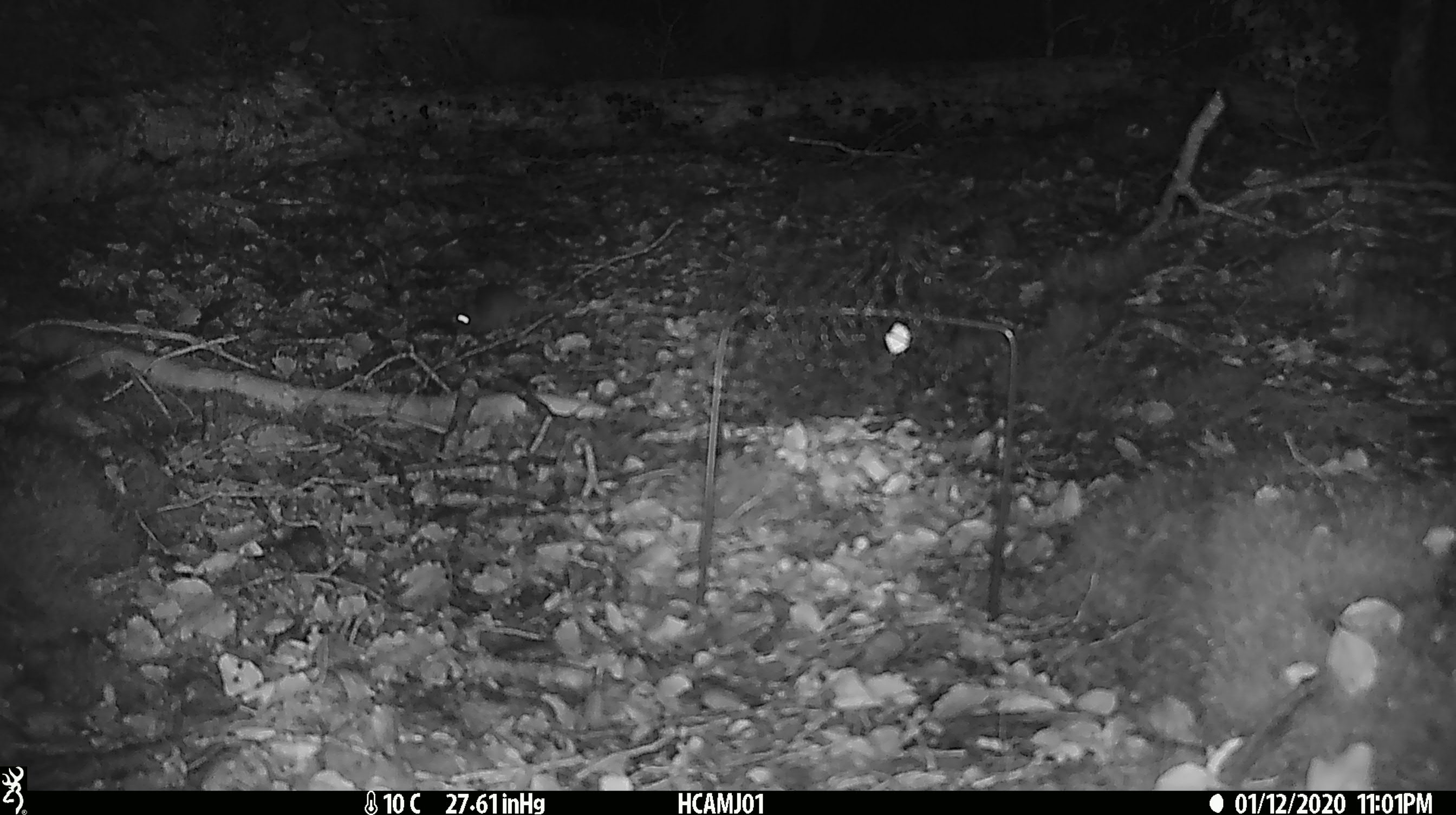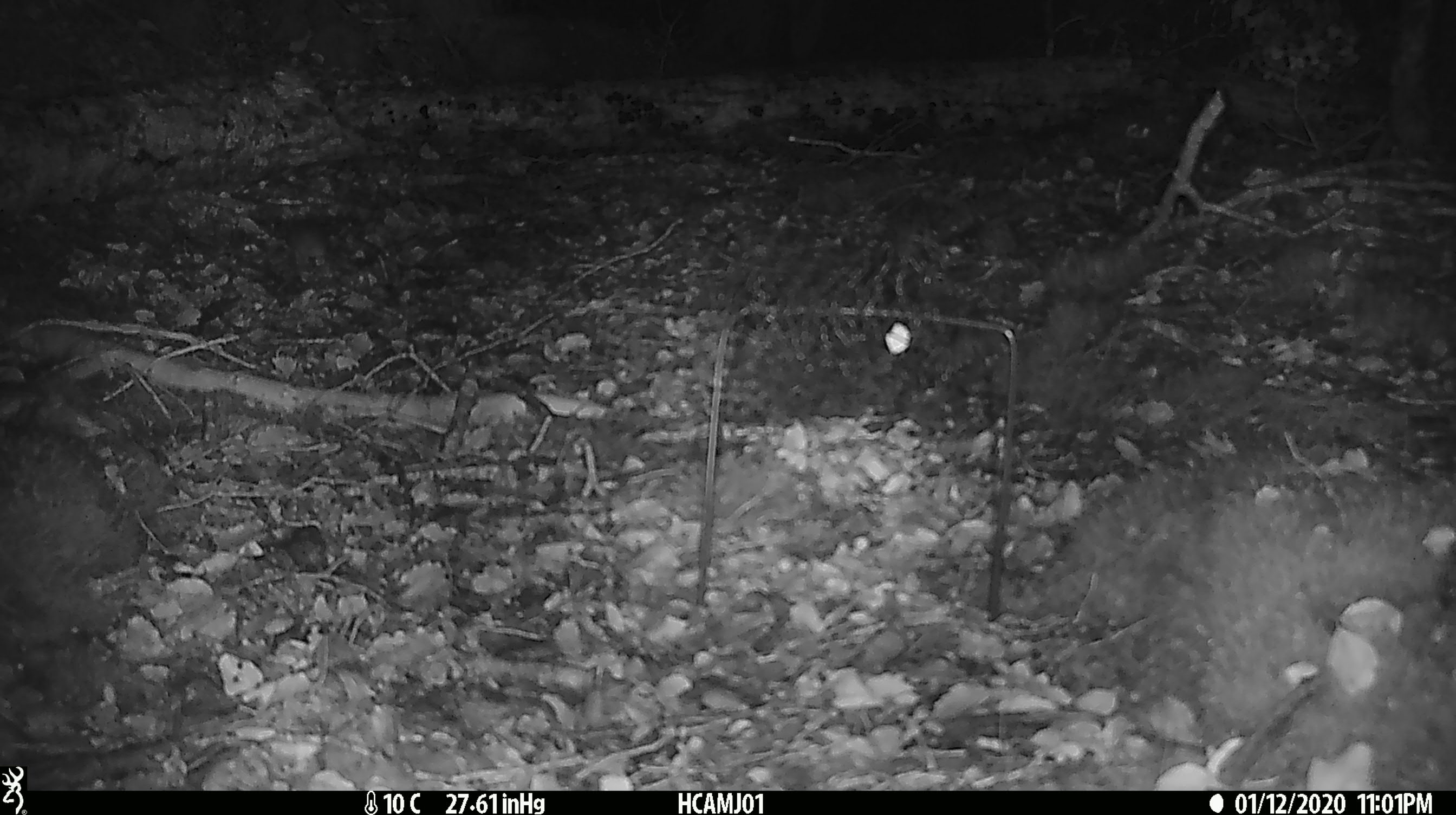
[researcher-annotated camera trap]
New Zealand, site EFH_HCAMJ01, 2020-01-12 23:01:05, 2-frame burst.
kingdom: Animalia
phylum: Chordata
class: Mammalia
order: Rodentia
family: Muridae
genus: Mus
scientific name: Mus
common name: mouse